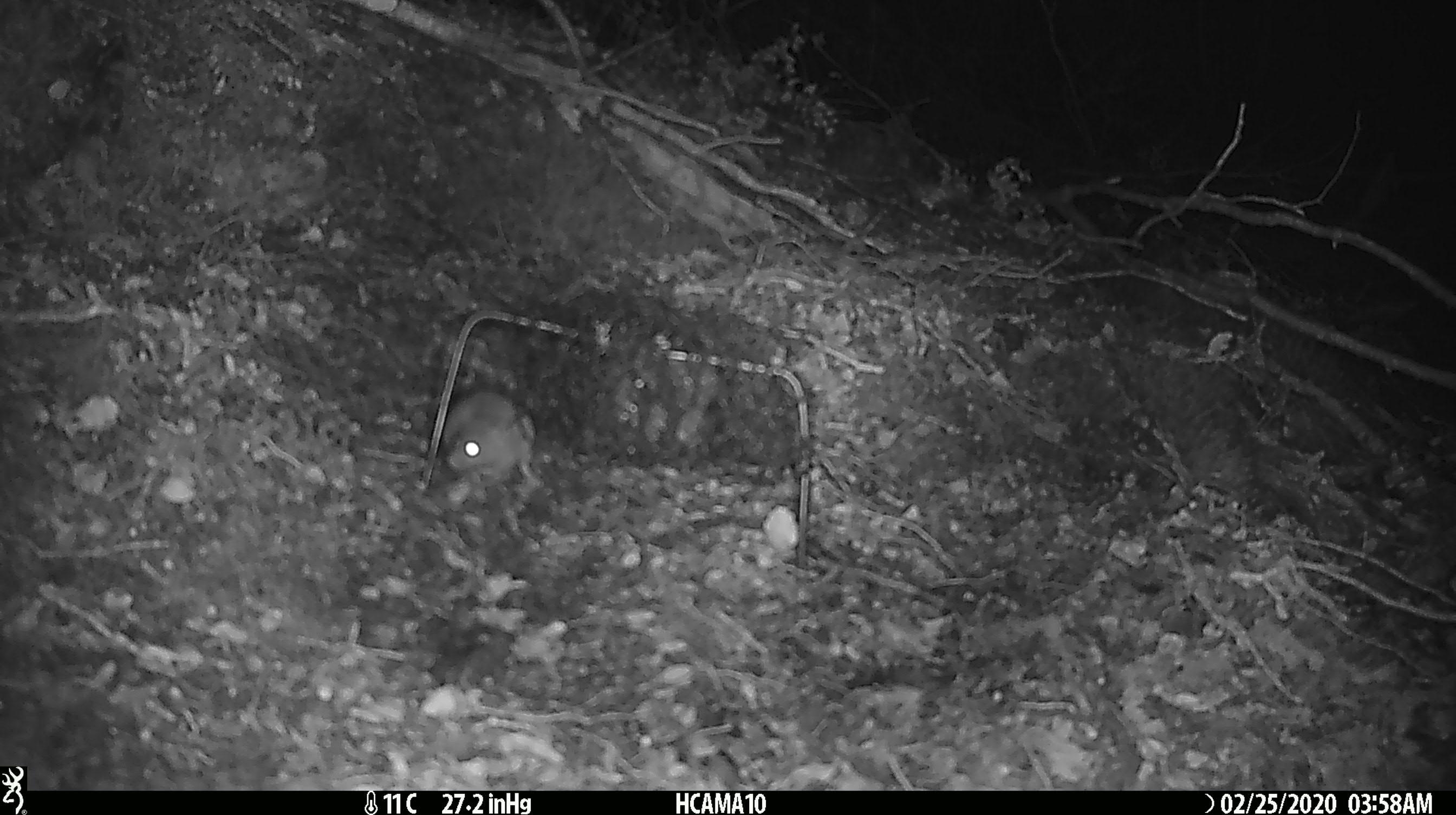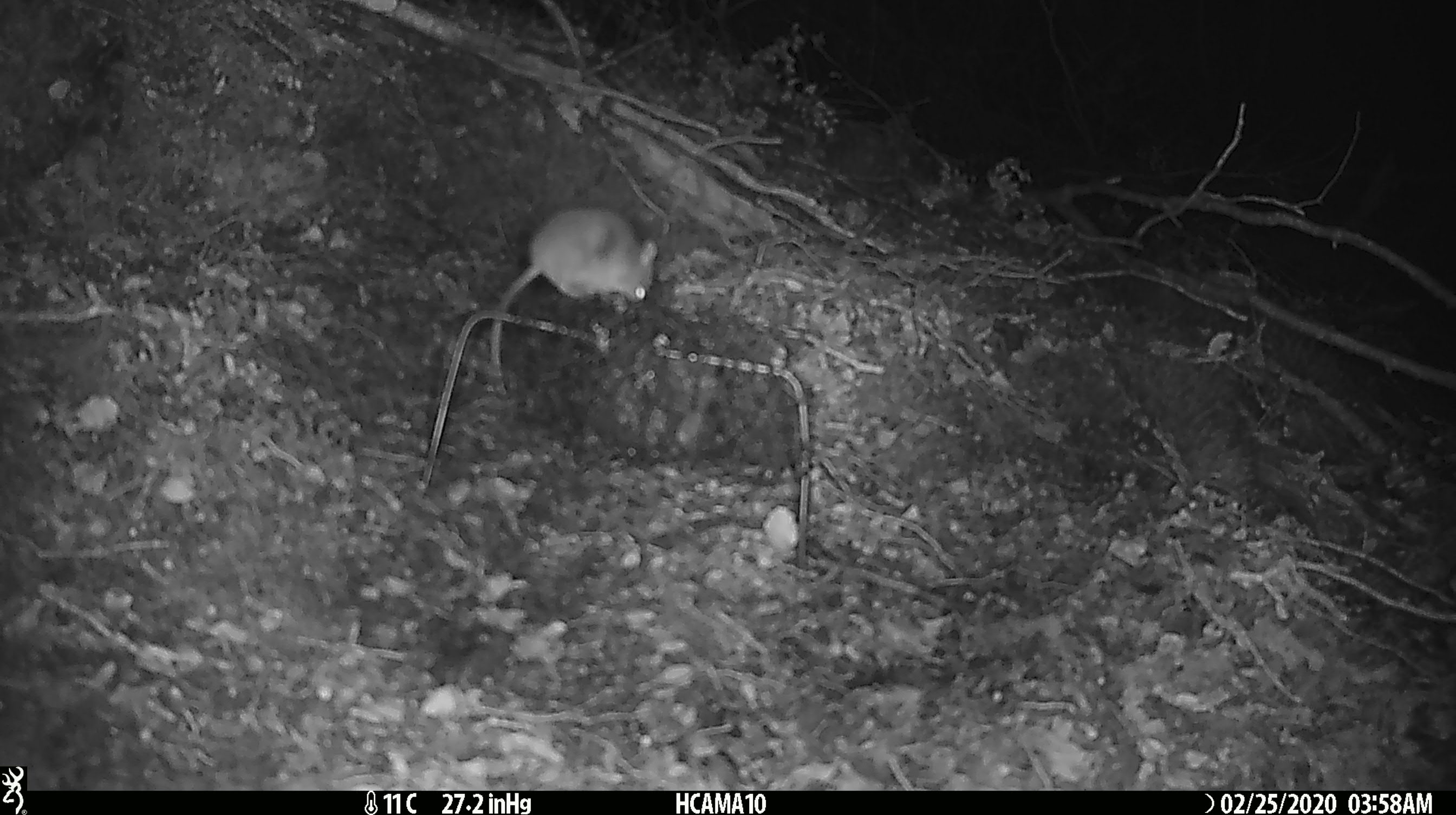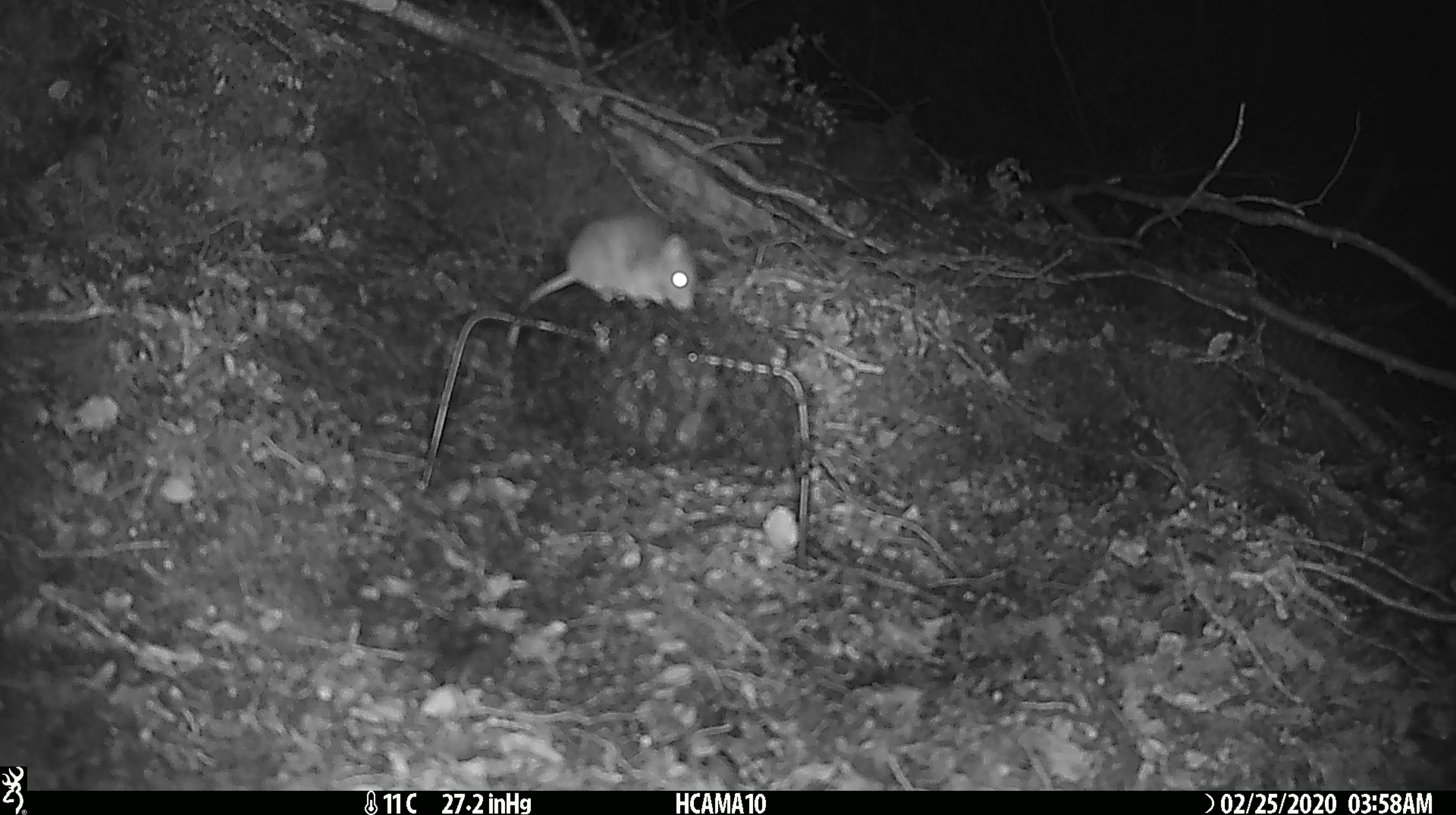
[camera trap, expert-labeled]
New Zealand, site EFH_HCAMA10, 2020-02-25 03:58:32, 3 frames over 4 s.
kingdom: Animalia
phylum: Chordata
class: Mammalia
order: Rodentia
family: Muridae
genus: Mus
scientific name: Mus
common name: mouse